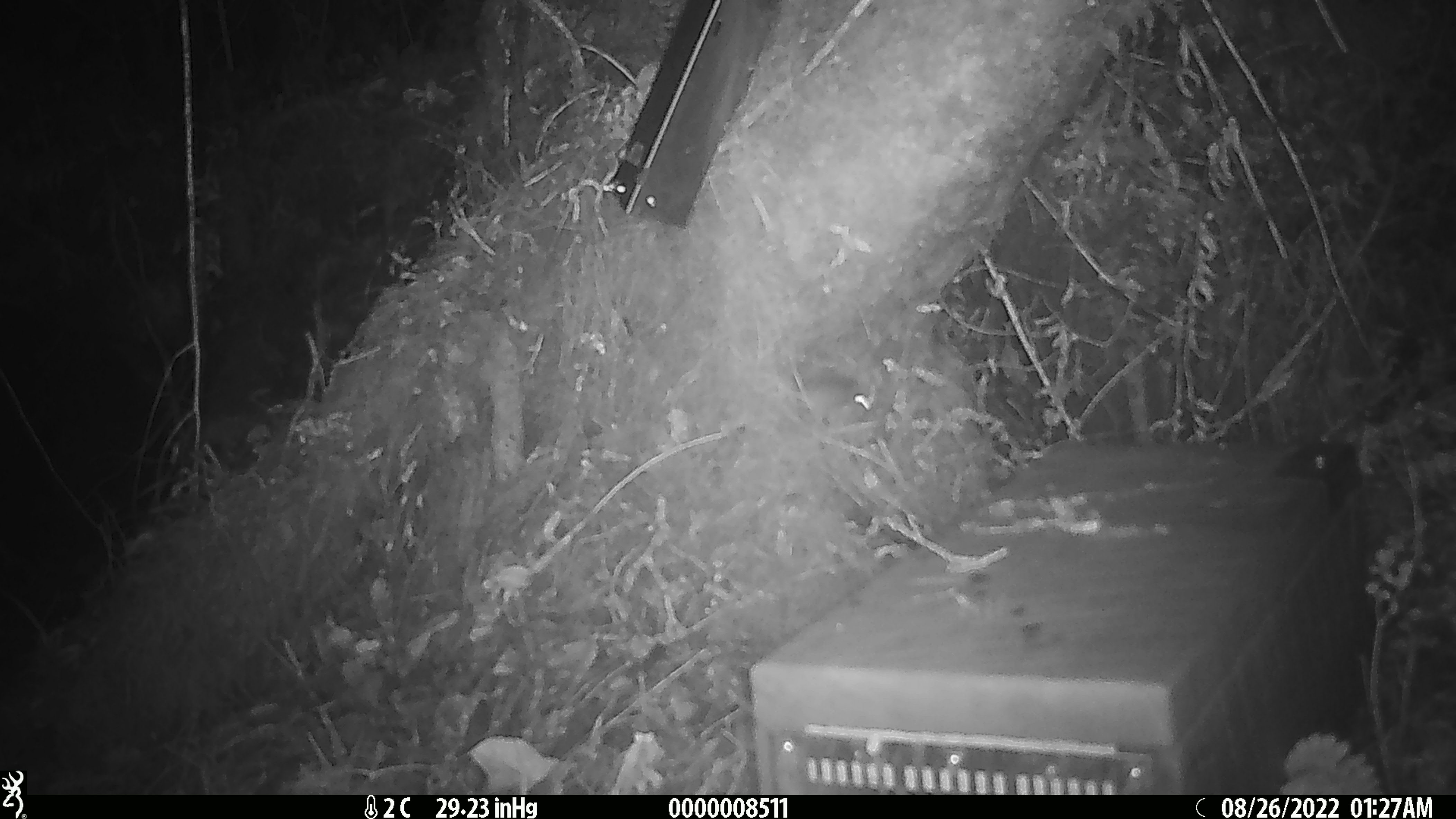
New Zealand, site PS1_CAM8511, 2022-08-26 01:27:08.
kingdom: Animalia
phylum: Chordata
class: Mammalia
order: Rodentia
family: Muridae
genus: Mus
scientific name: Mus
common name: mouse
Mouse (Mus).